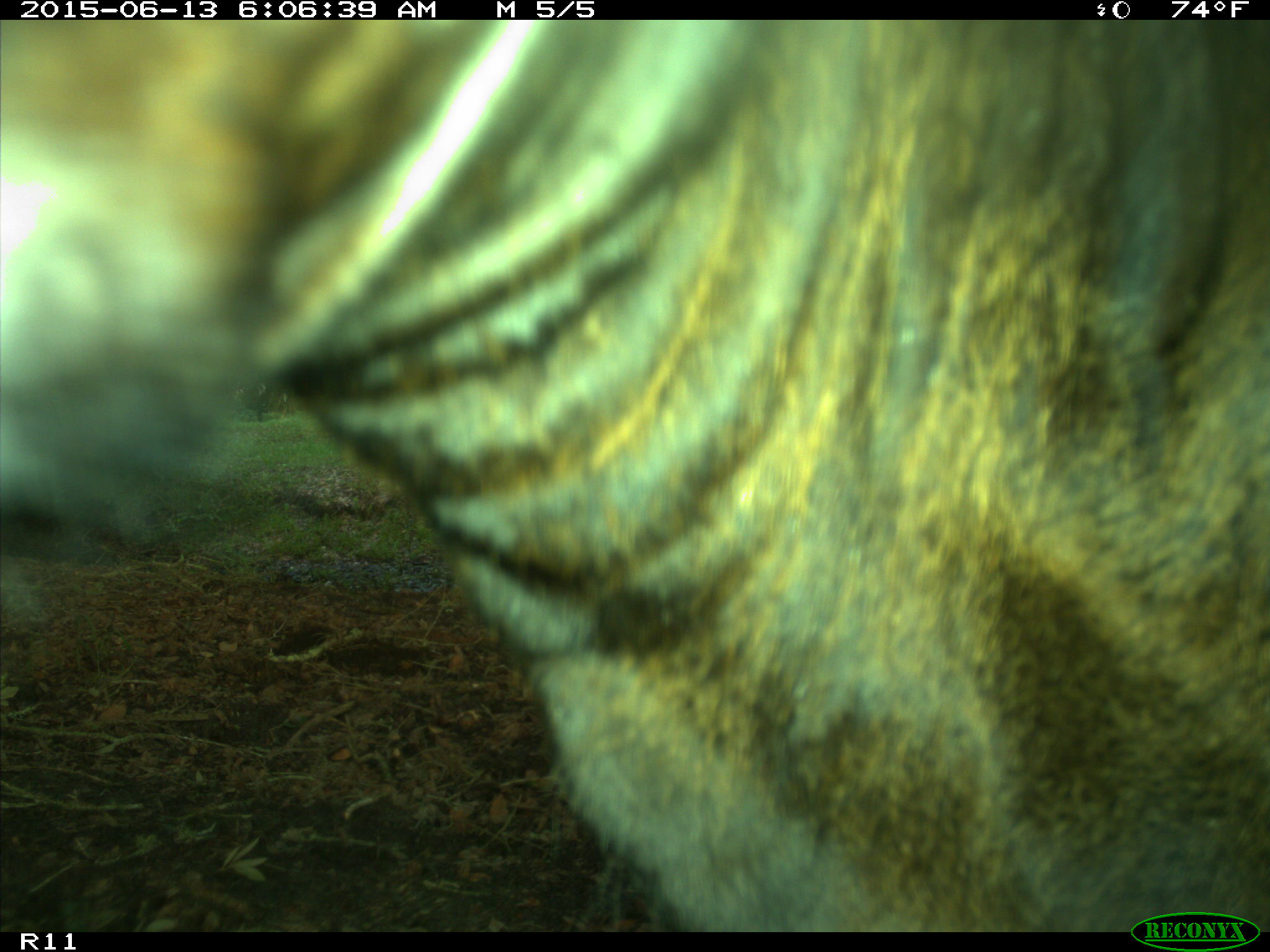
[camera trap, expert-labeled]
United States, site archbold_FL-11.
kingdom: Animalia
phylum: Chordata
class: Mammalia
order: Artiodactyla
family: Bovidae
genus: Bos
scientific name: Bos taurus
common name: domestic cow